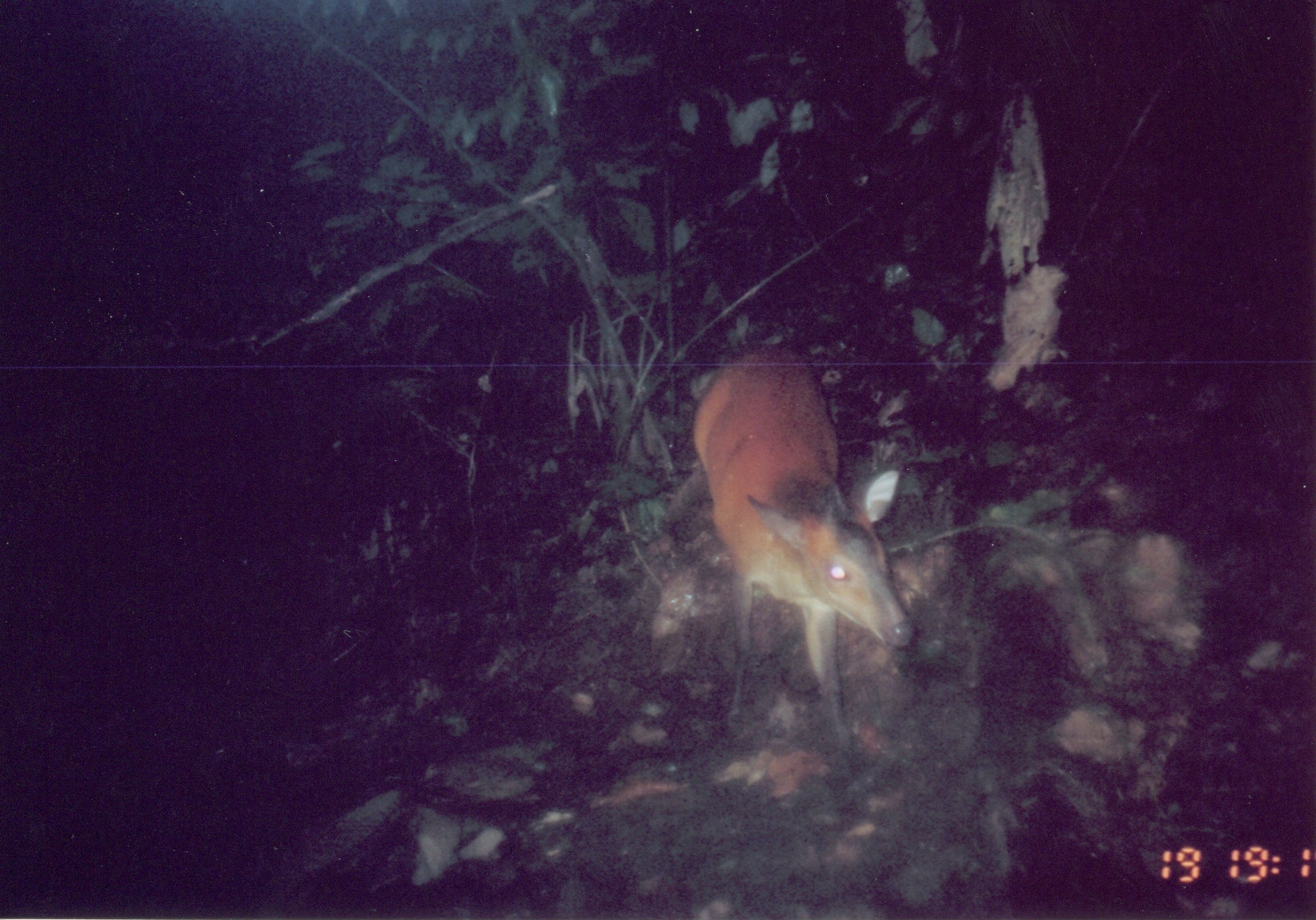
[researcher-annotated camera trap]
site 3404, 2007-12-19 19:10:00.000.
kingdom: Animalia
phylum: Chordata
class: Mammalia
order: Artiodactyla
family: Bovidae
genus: Cephalophus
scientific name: Cephalophus harveyi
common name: harvey's duiker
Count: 1.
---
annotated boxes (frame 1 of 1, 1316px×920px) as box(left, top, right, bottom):
cephalophus harveyi: box(691, 343, 914, 757)